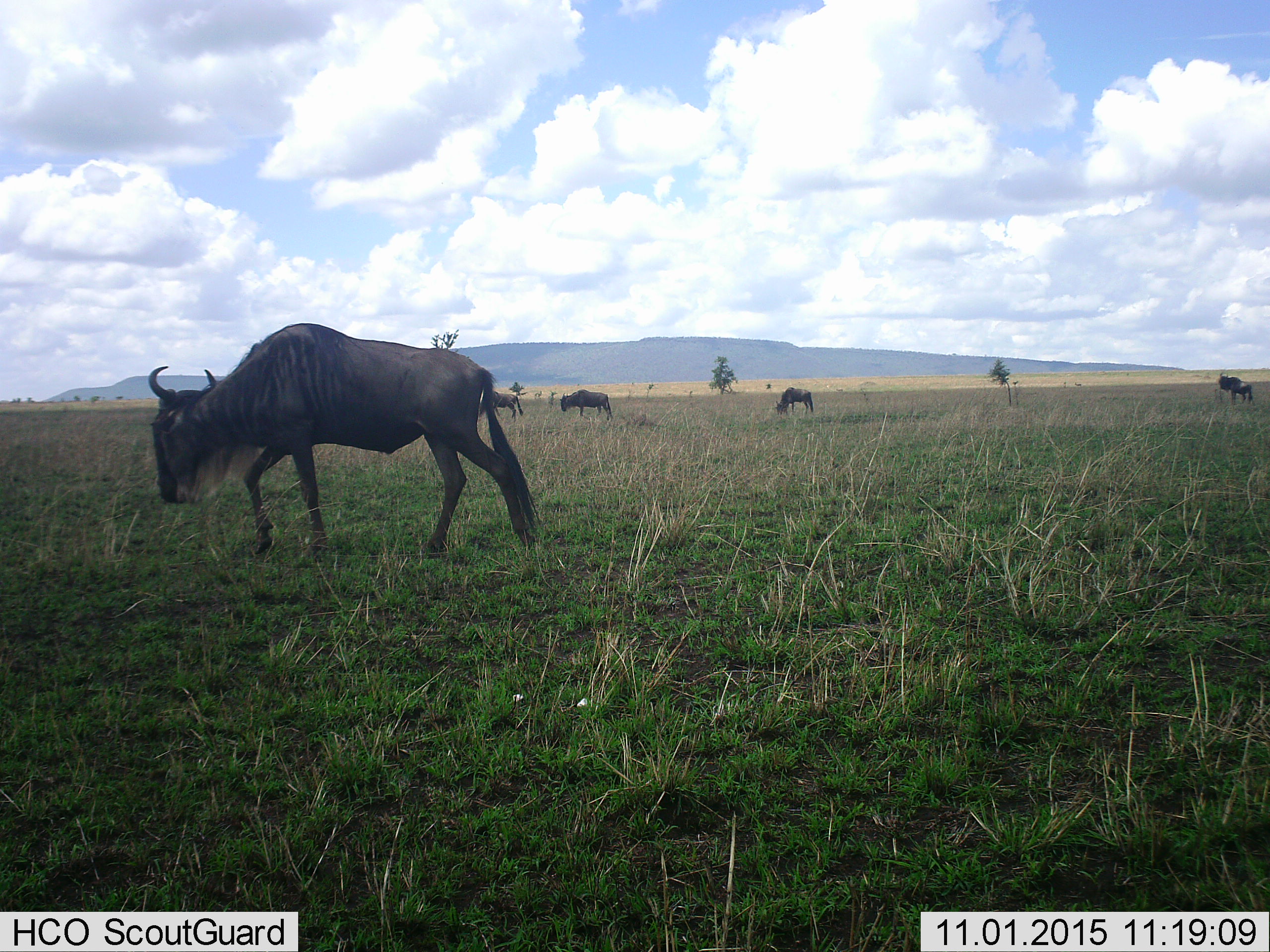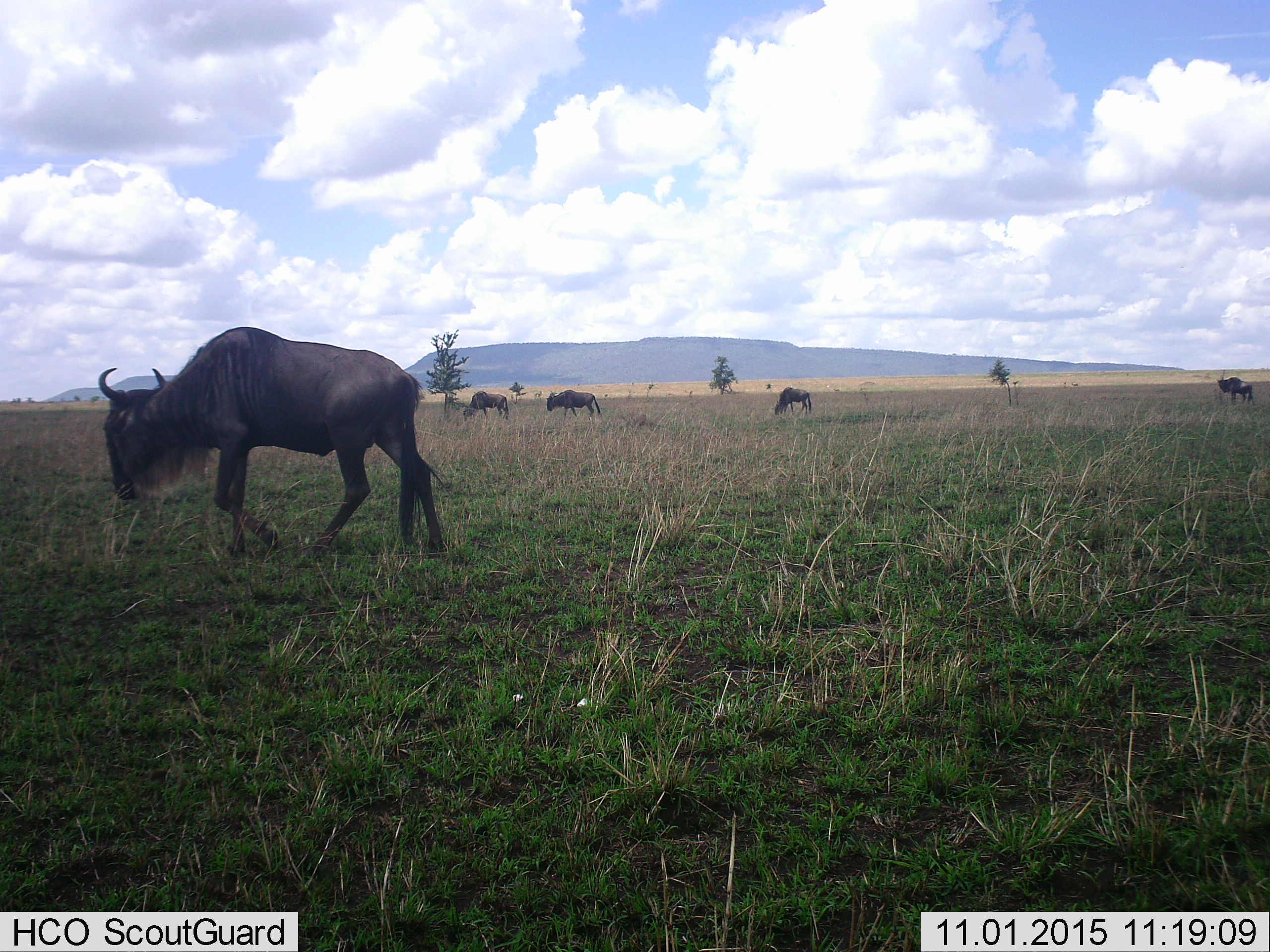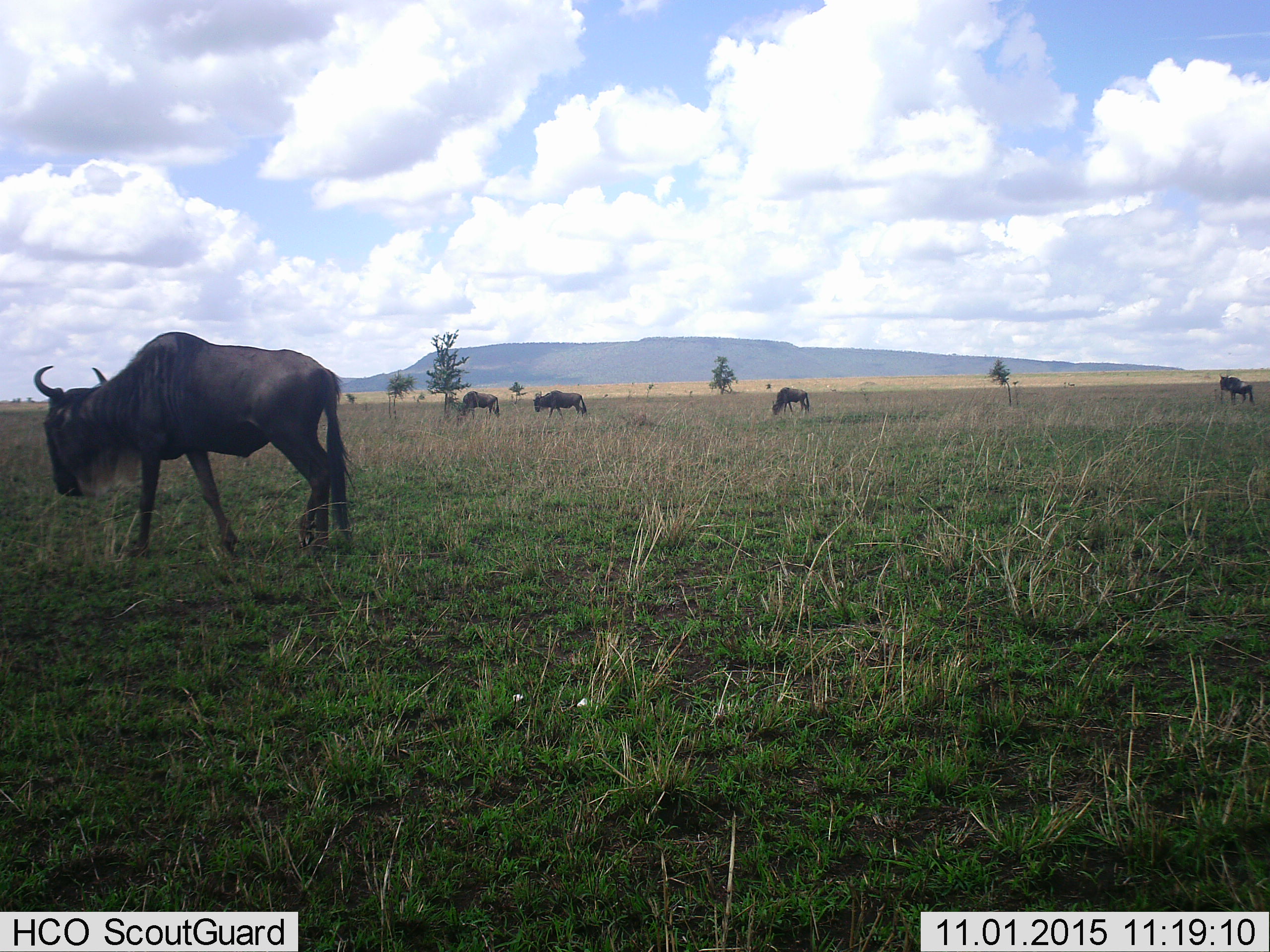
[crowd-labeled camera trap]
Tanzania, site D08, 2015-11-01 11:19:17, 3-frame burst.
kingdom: Animalia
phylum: Chordata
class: Mammalia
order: Artiodactyla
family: Bovidae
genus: Connochaetes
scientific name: Connochaetes taurinus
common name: blue wildebeest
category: wildebeest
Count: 5.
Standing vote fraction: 25%.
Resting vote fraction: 6%.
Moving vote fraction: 81%.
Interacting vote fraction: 6%.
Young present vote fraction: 0%.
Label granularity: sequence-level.